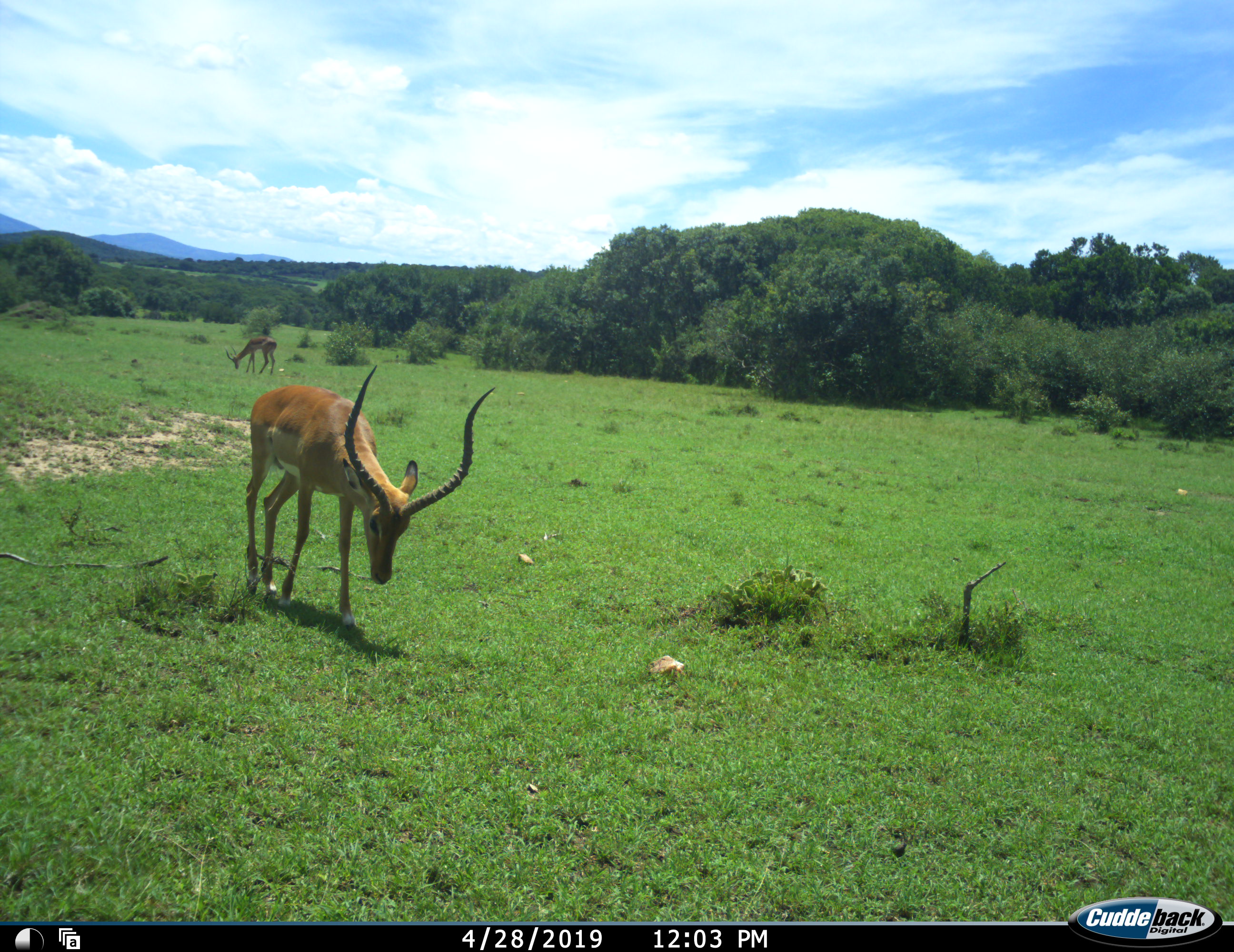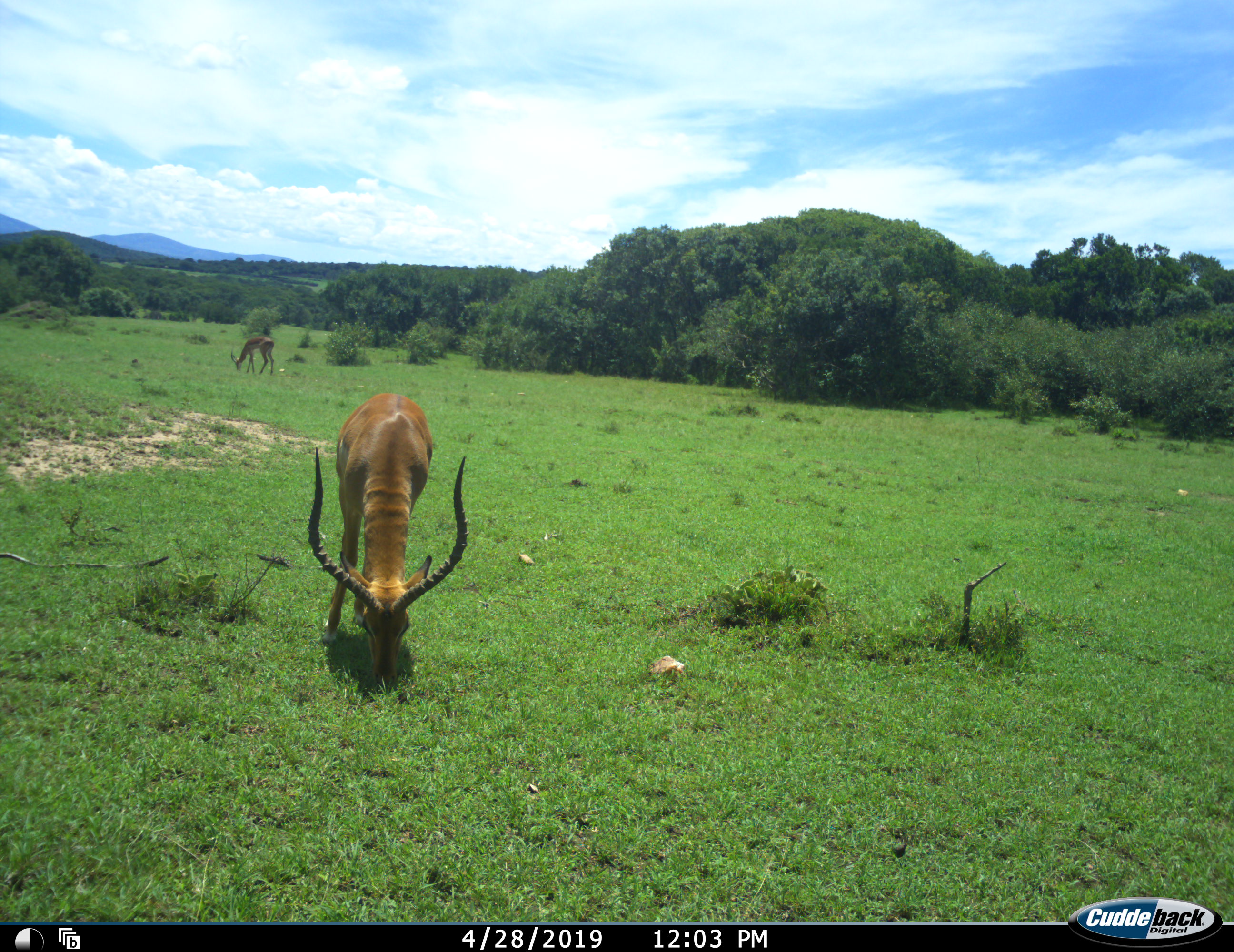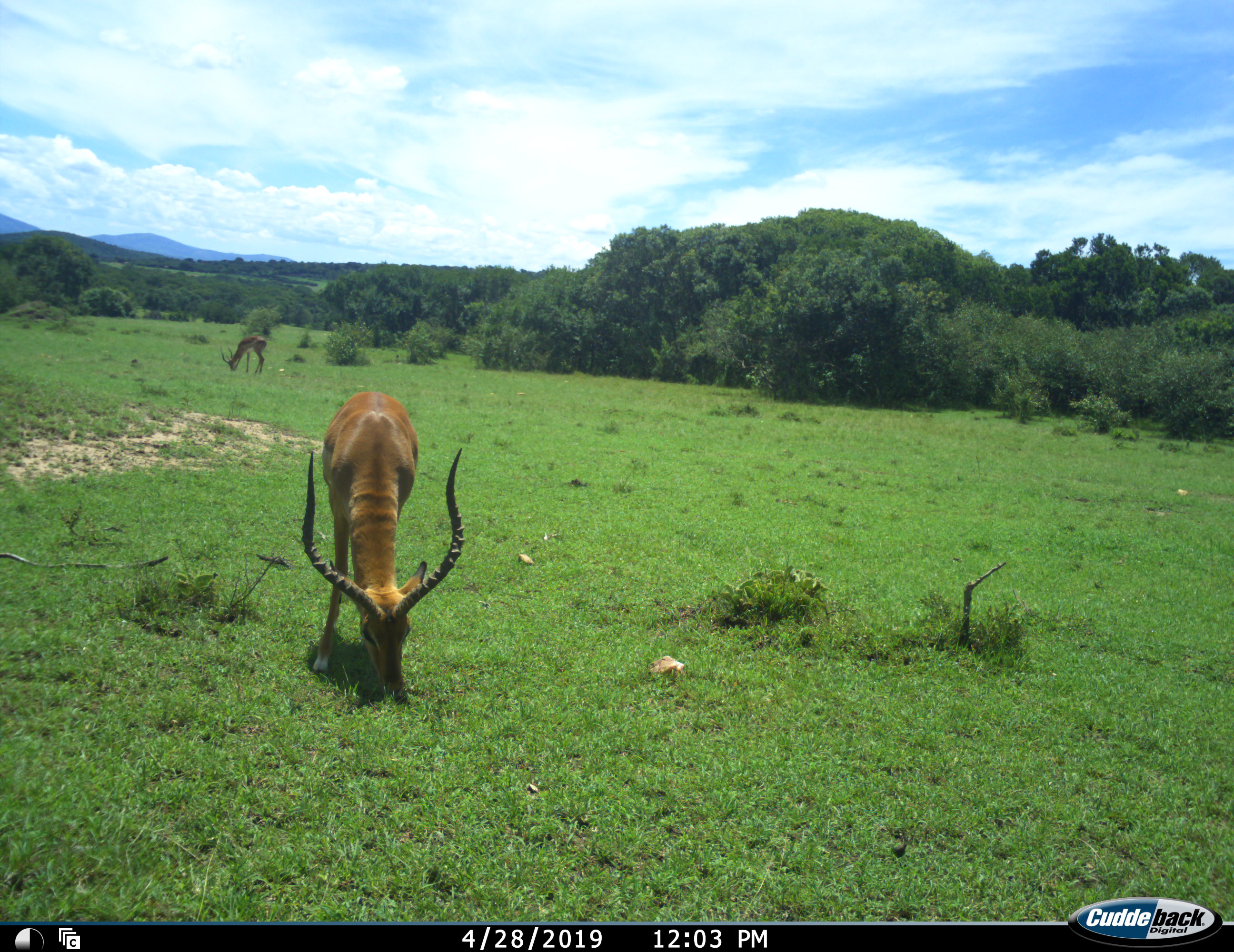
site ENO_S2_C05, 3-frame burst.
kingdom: Animalia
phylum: Chordata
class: Mammalia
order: Artiodactyla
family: Bovidae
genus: Aepyceros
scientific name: Aepyceros melampus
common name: impala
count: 2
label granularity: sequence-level